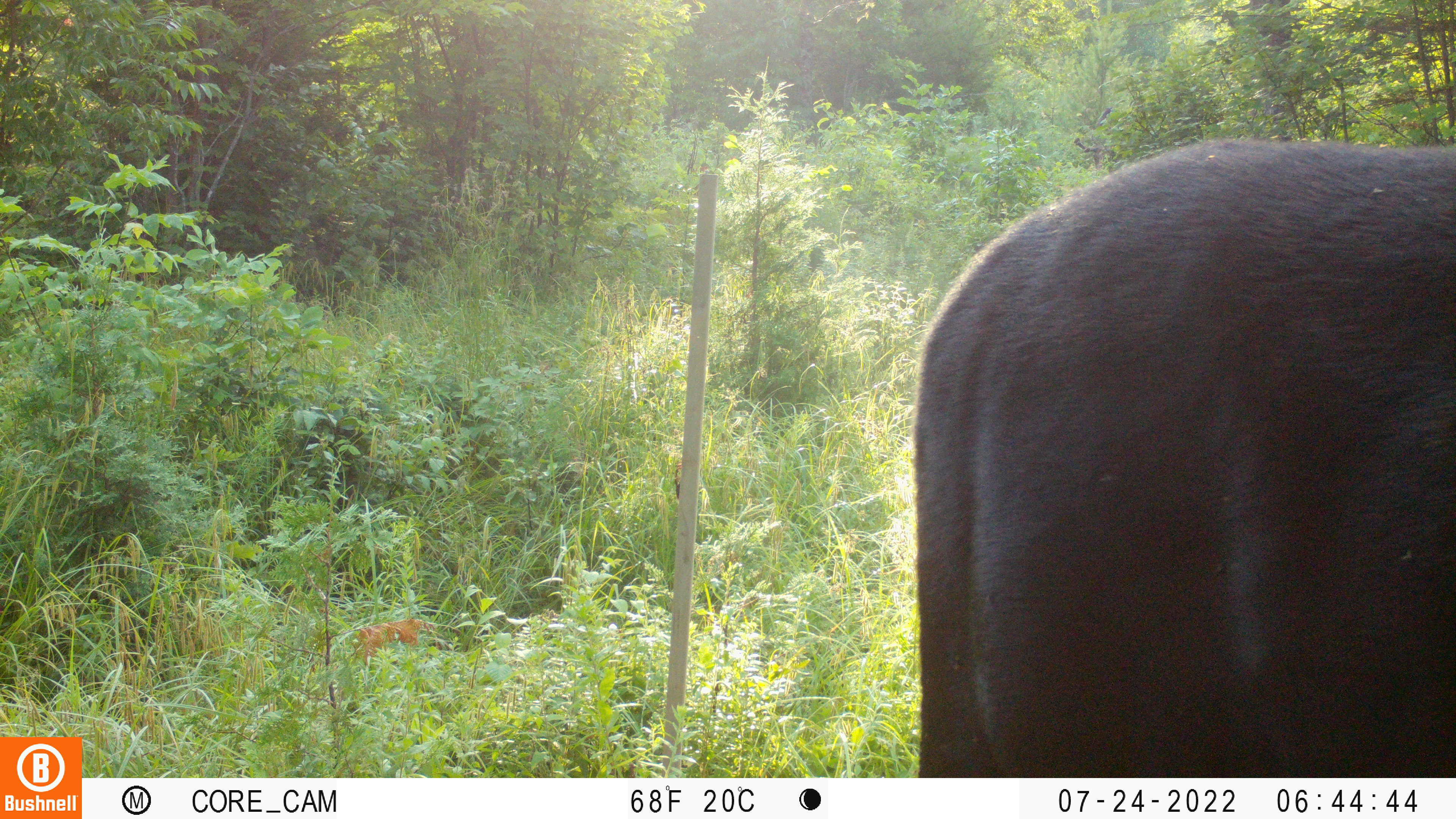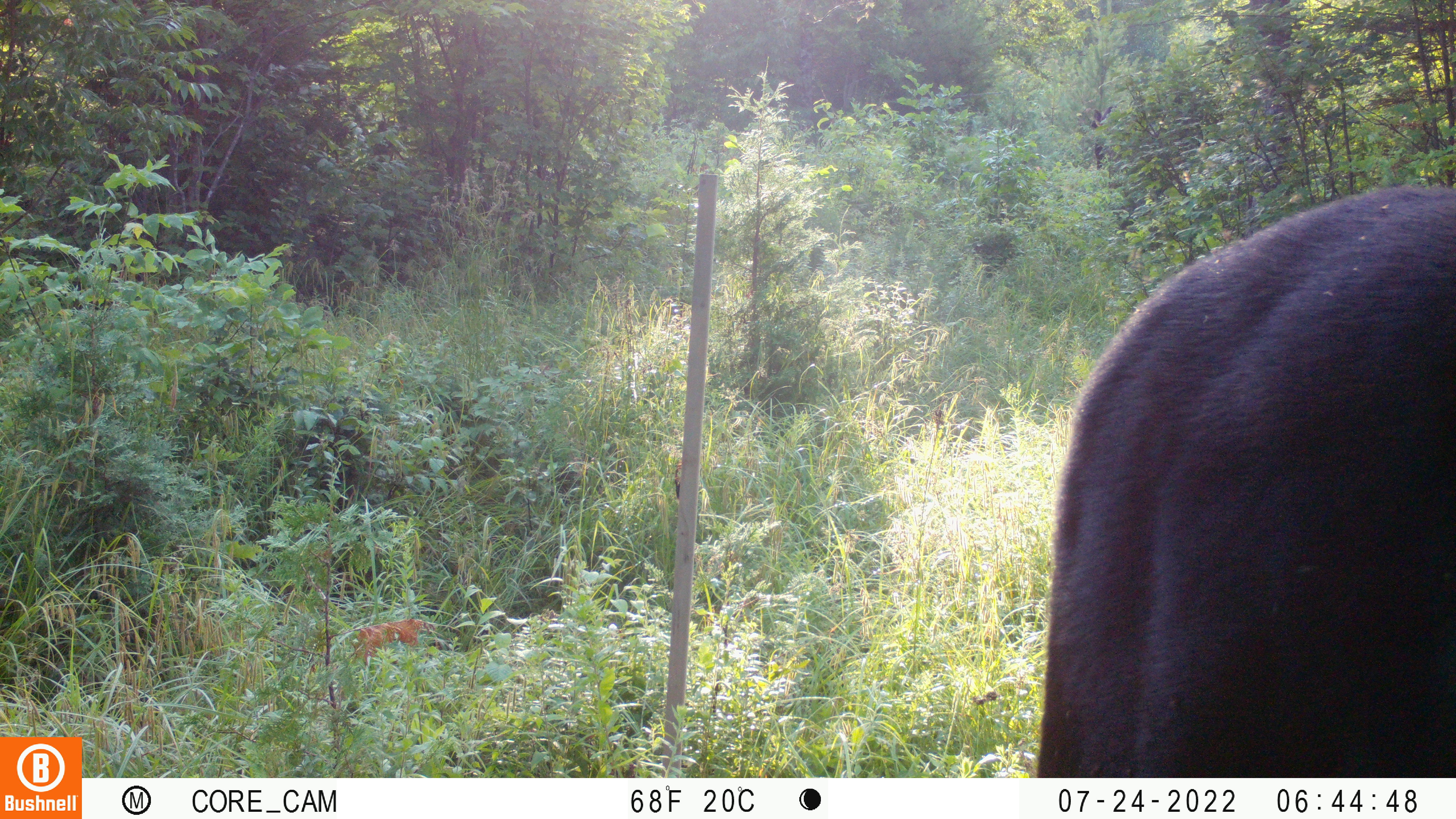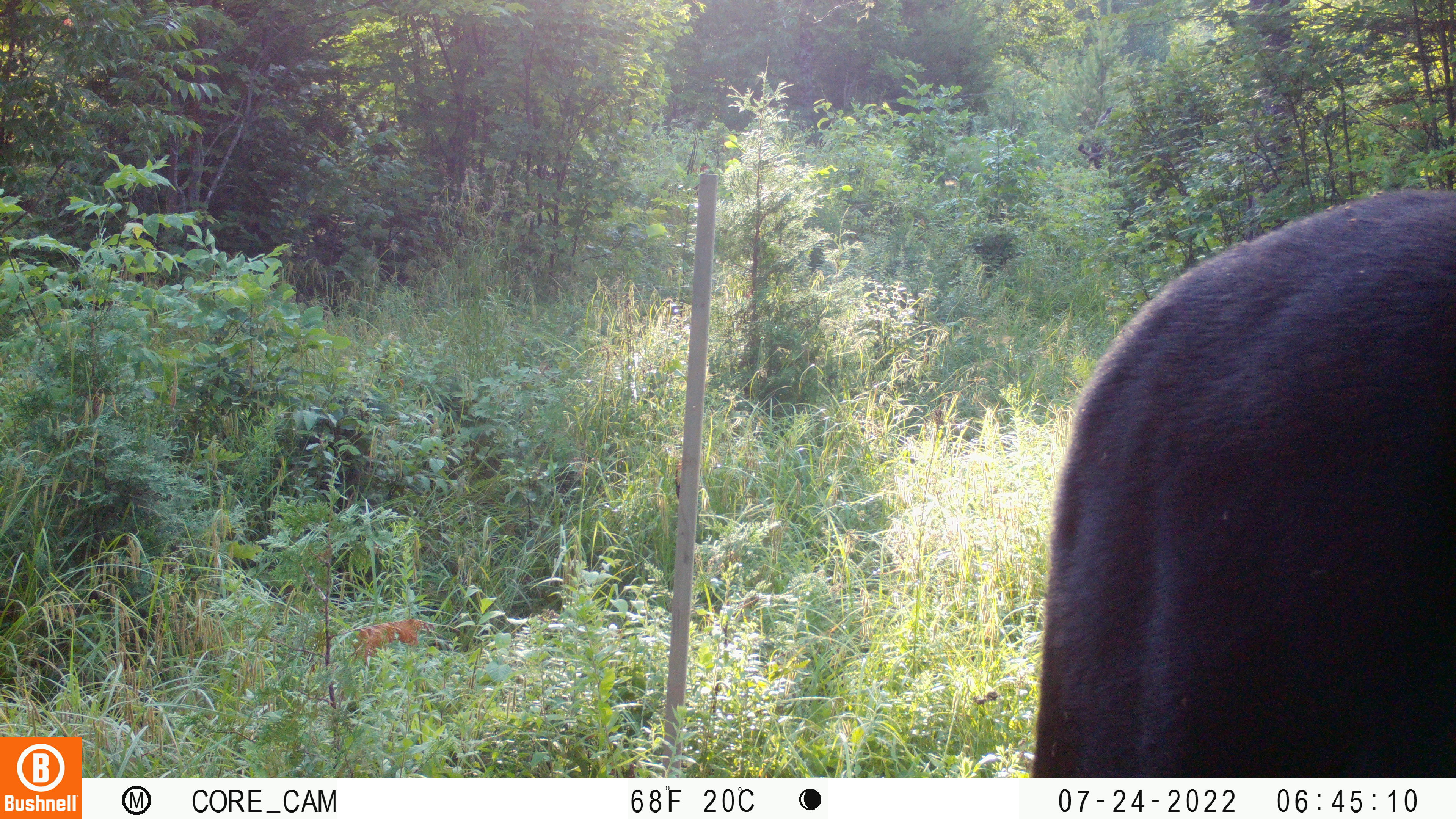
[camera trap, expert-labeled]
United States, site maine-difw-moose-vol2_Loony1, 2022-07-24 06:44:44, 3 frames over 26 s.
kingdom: Animalia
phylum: Chordata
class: Mammalia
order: Artiodactyla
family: Cervidae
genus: Alces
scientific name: Alces alces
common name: moose